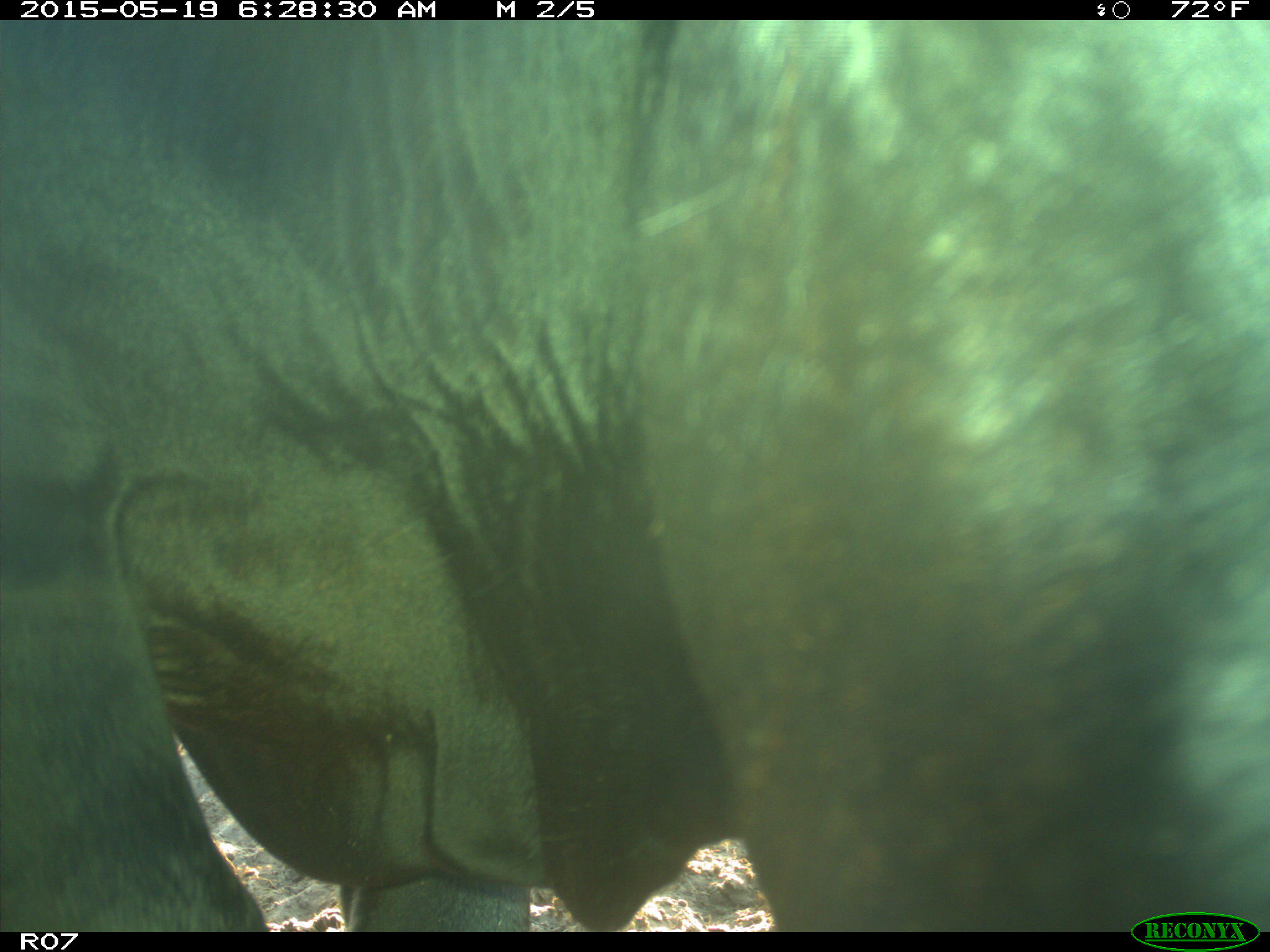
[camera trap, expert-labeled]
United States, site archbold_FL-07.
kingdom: Animalia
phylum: Chordata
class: Mammalia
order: Artiodactyla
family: Bovidae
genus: Bos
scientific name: Bos taurus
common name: domestic cow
Bos taurus (domestic cow).